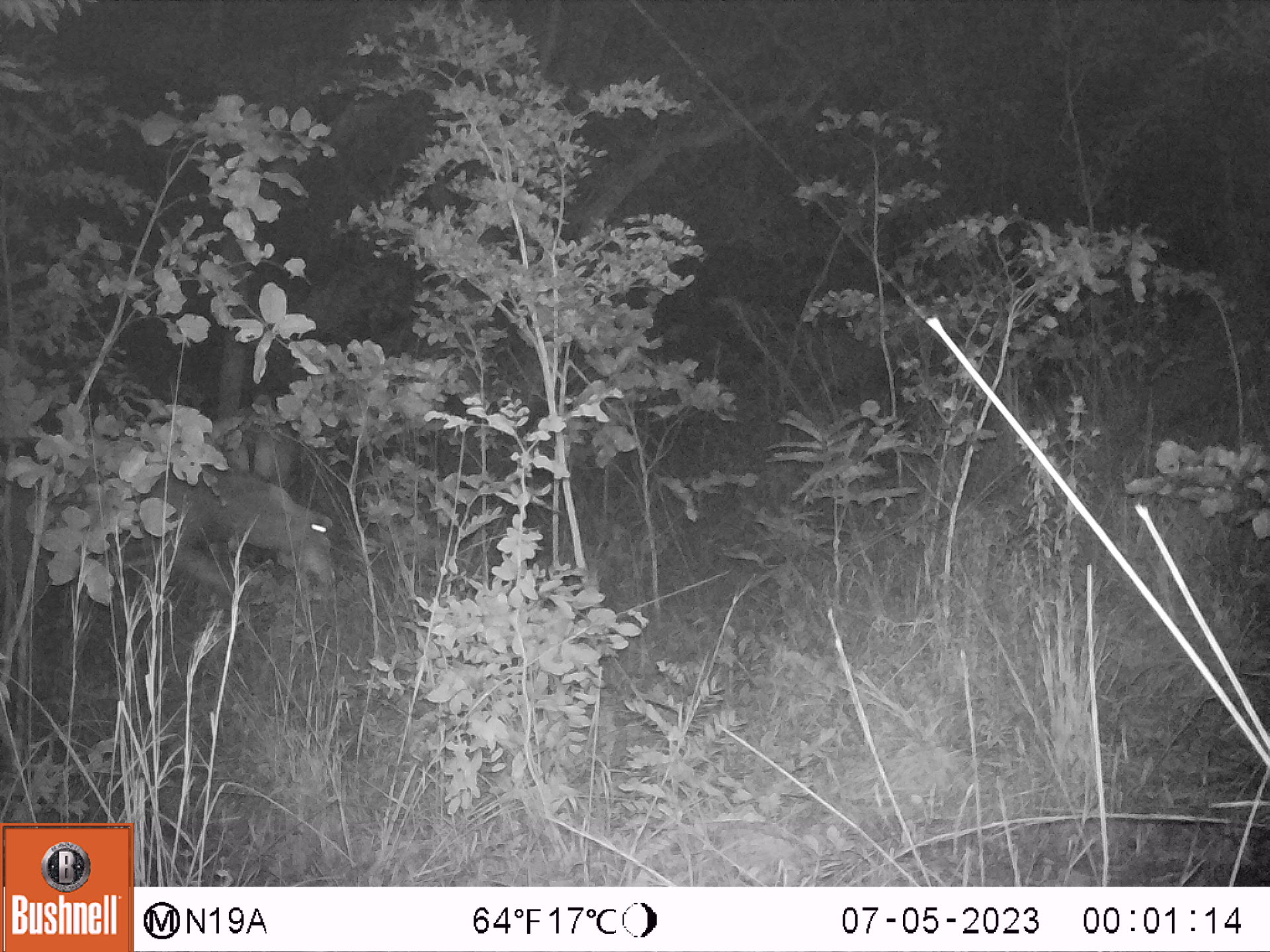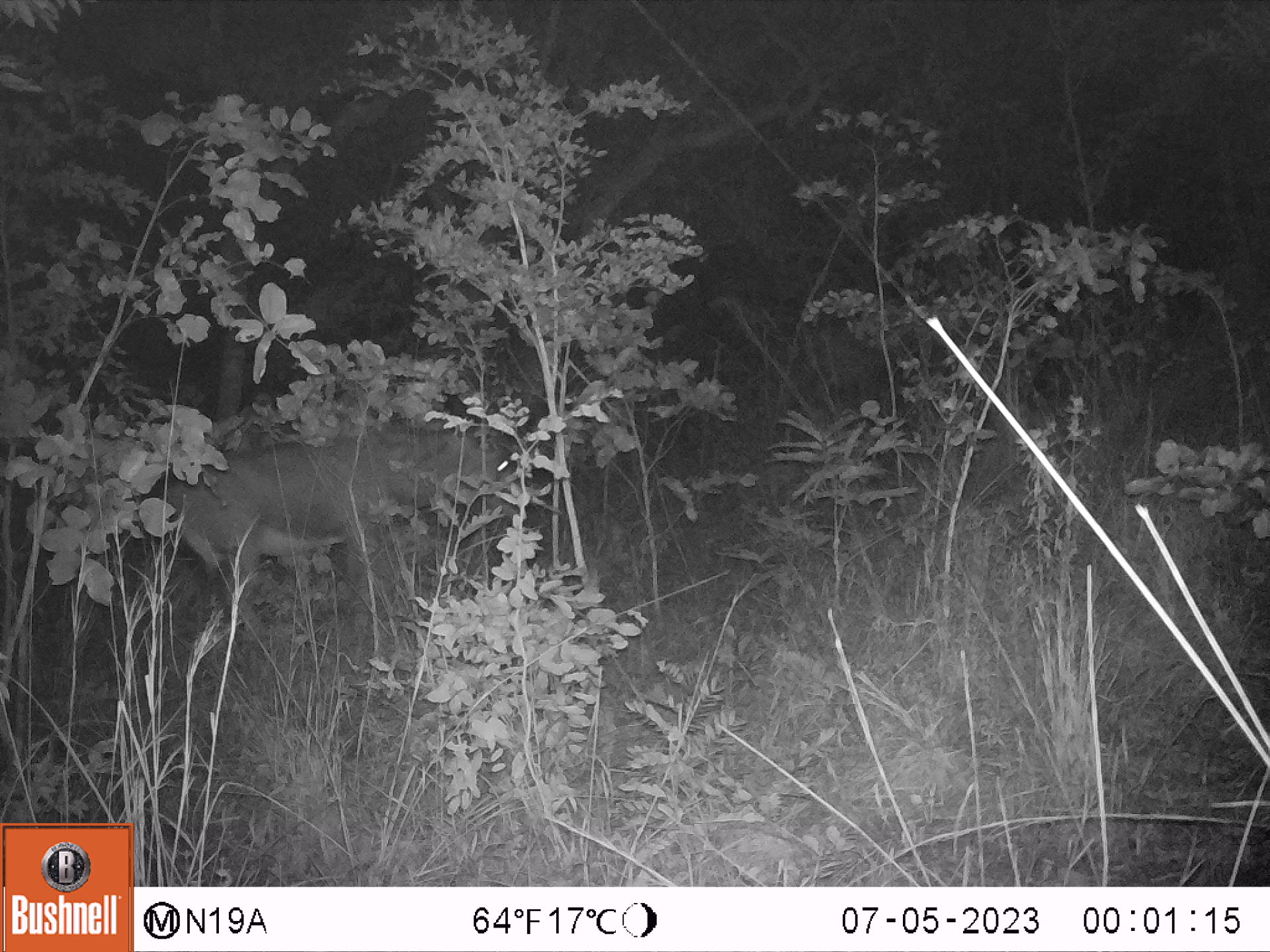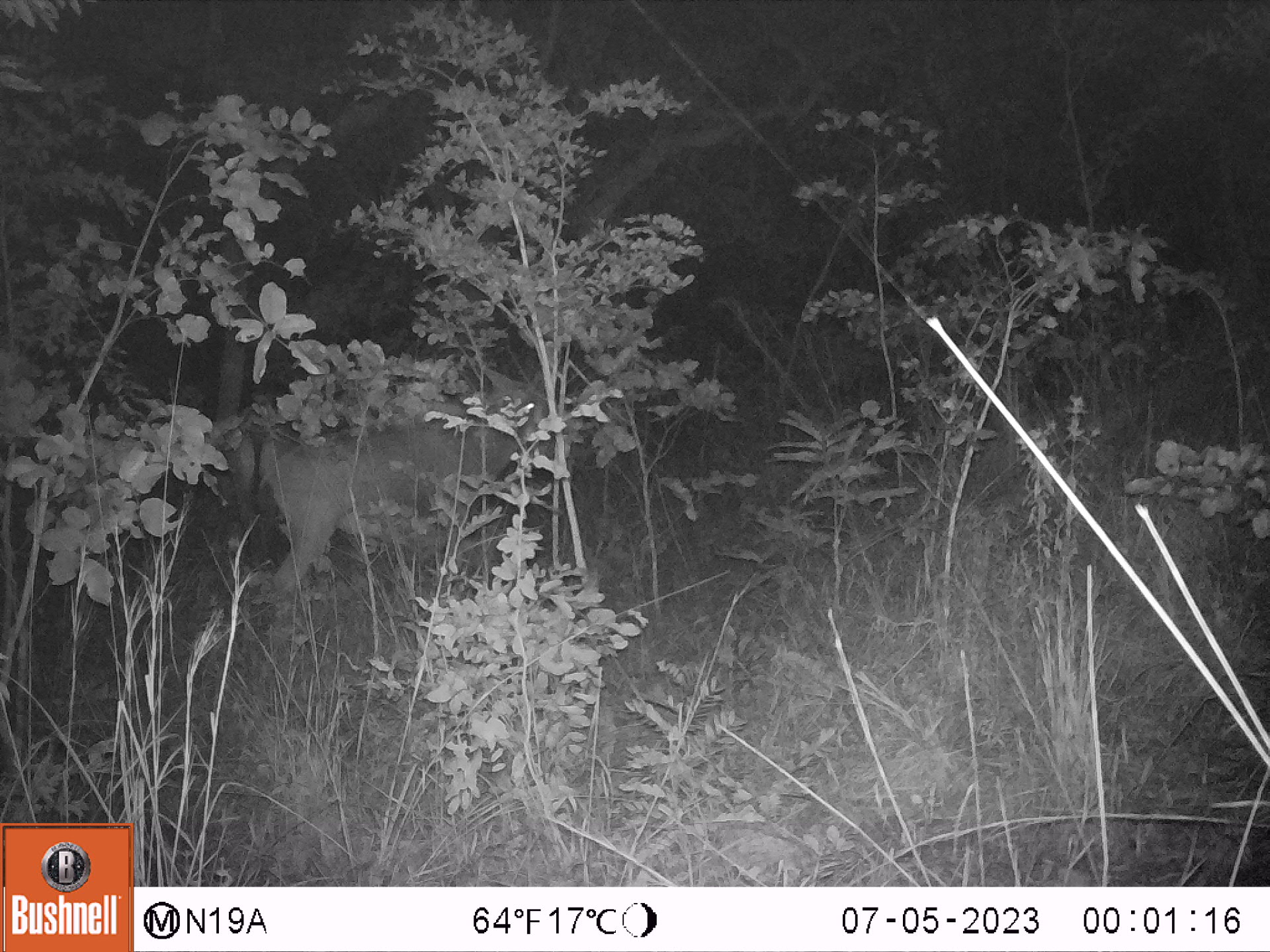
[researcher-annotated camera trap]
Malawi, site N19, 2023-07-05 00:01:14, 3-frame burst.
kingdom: Animalia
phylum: Chordata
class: Mammalia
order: Artiodactyla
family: Bovidae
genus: Hippotragus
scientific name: Hippotragus niger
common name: sable antelope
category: sable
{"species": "sable (sable antelope) (Hippotragus niger)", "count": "1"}